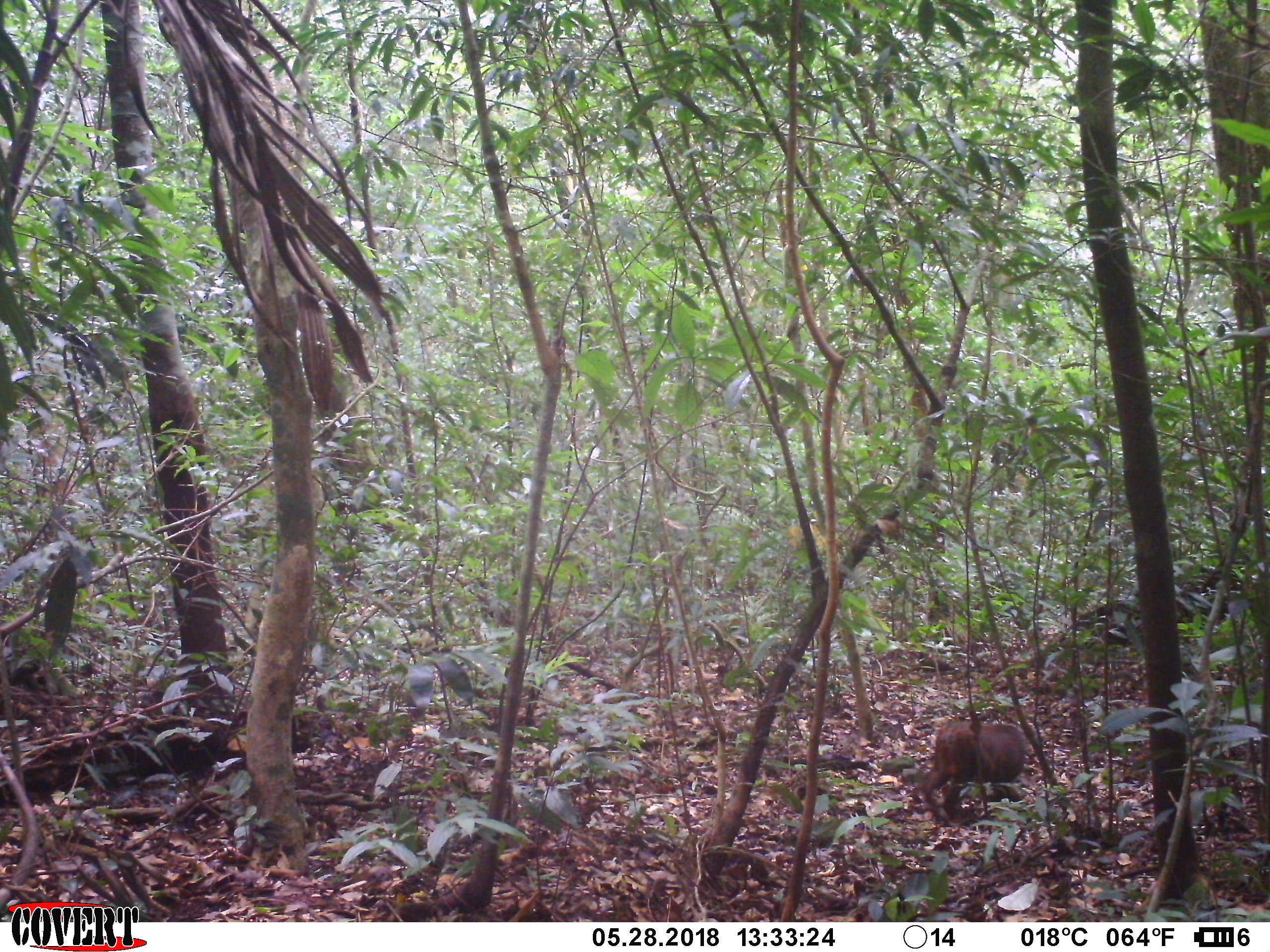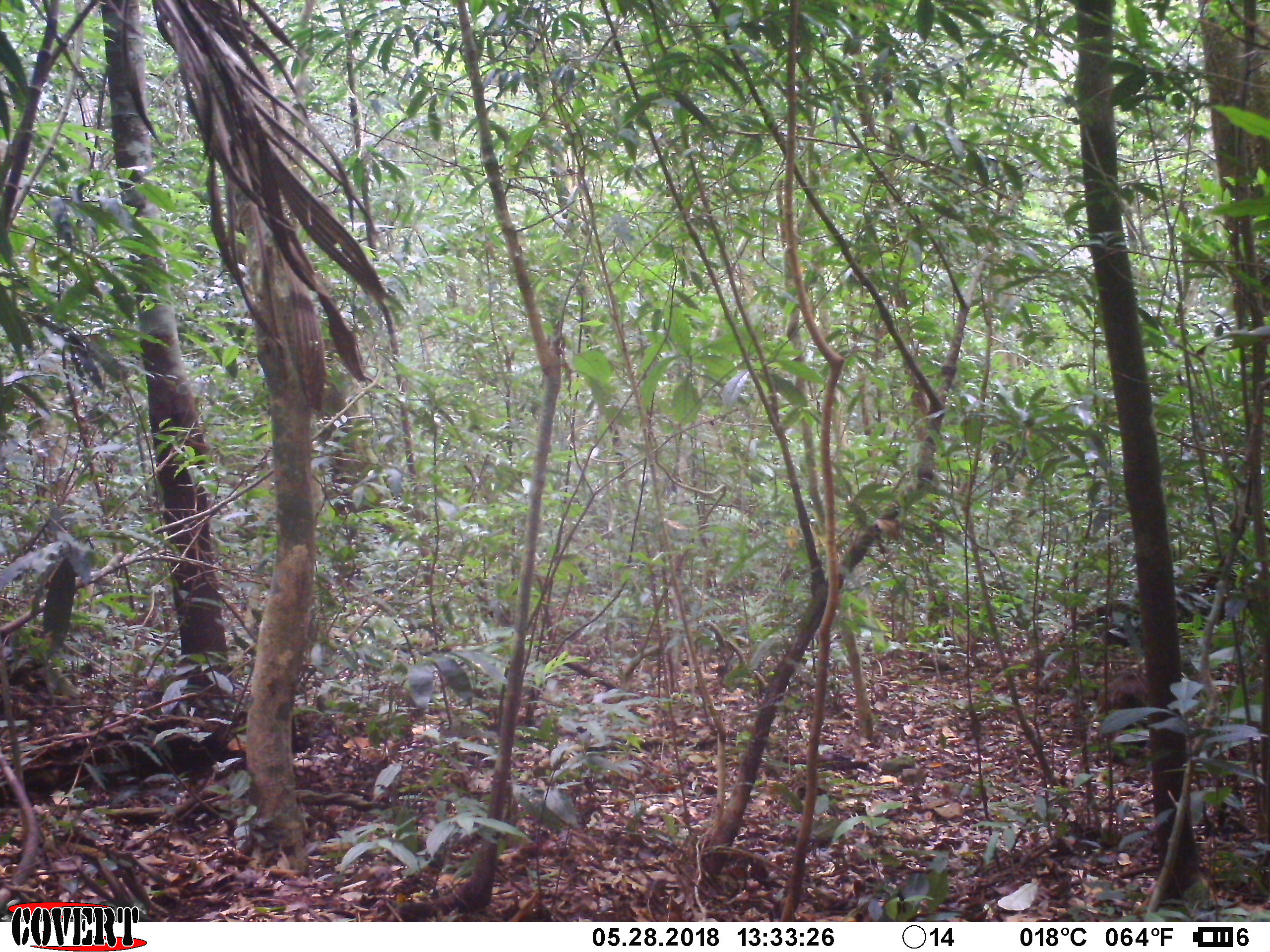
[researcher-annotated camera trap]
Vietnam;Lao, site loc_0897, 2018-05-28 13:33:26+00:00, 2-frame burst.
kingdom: Animalia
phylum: Chordata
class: Mammalia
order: Primates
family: Cercopithecidae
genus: Macaca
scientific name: Macaca arctoides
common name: stump-tailed macaque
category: stump tailed macaque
Stump tailed macaque (stump-tailed macaque) (Macaca arctoides). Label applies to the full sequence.